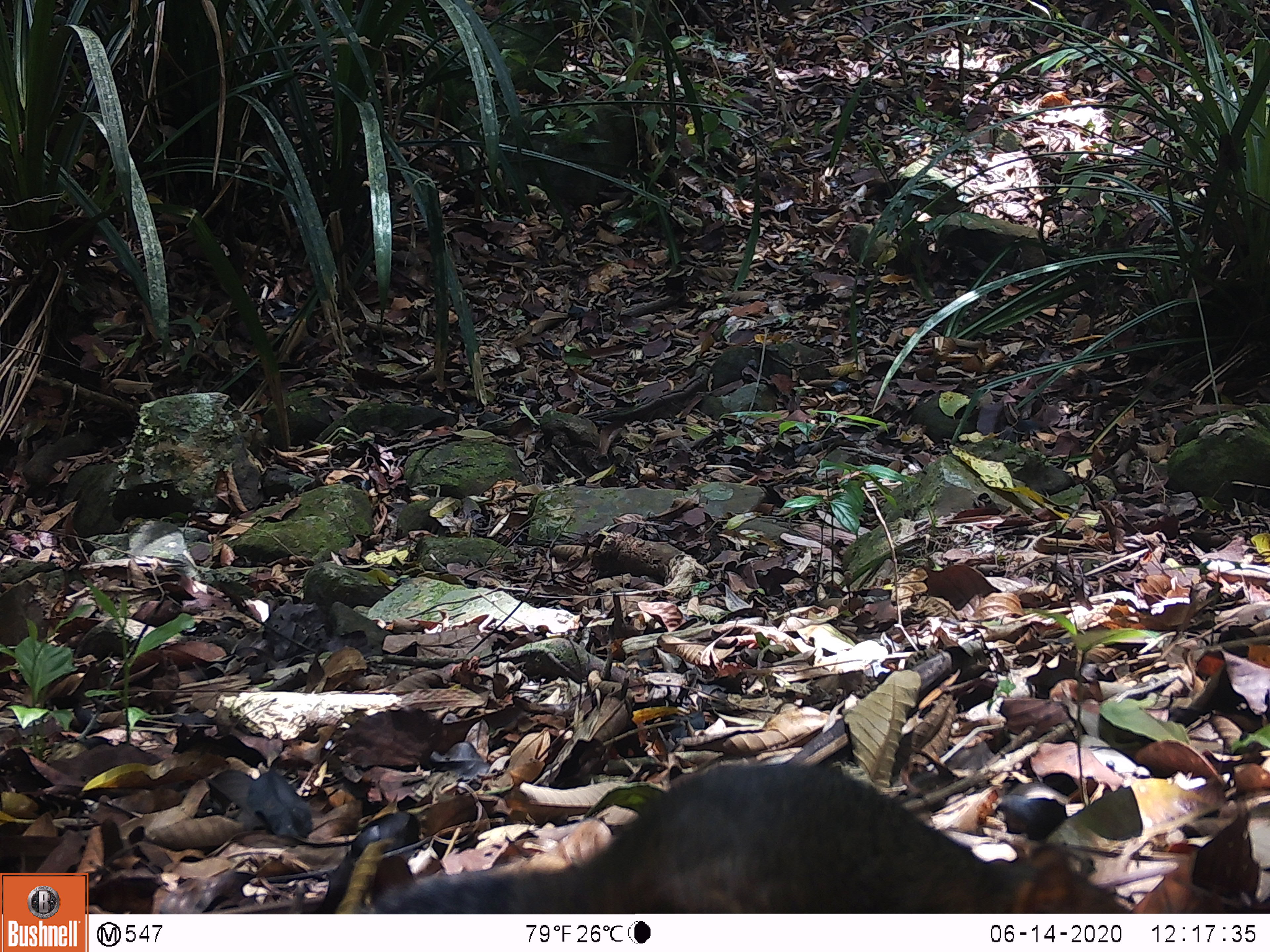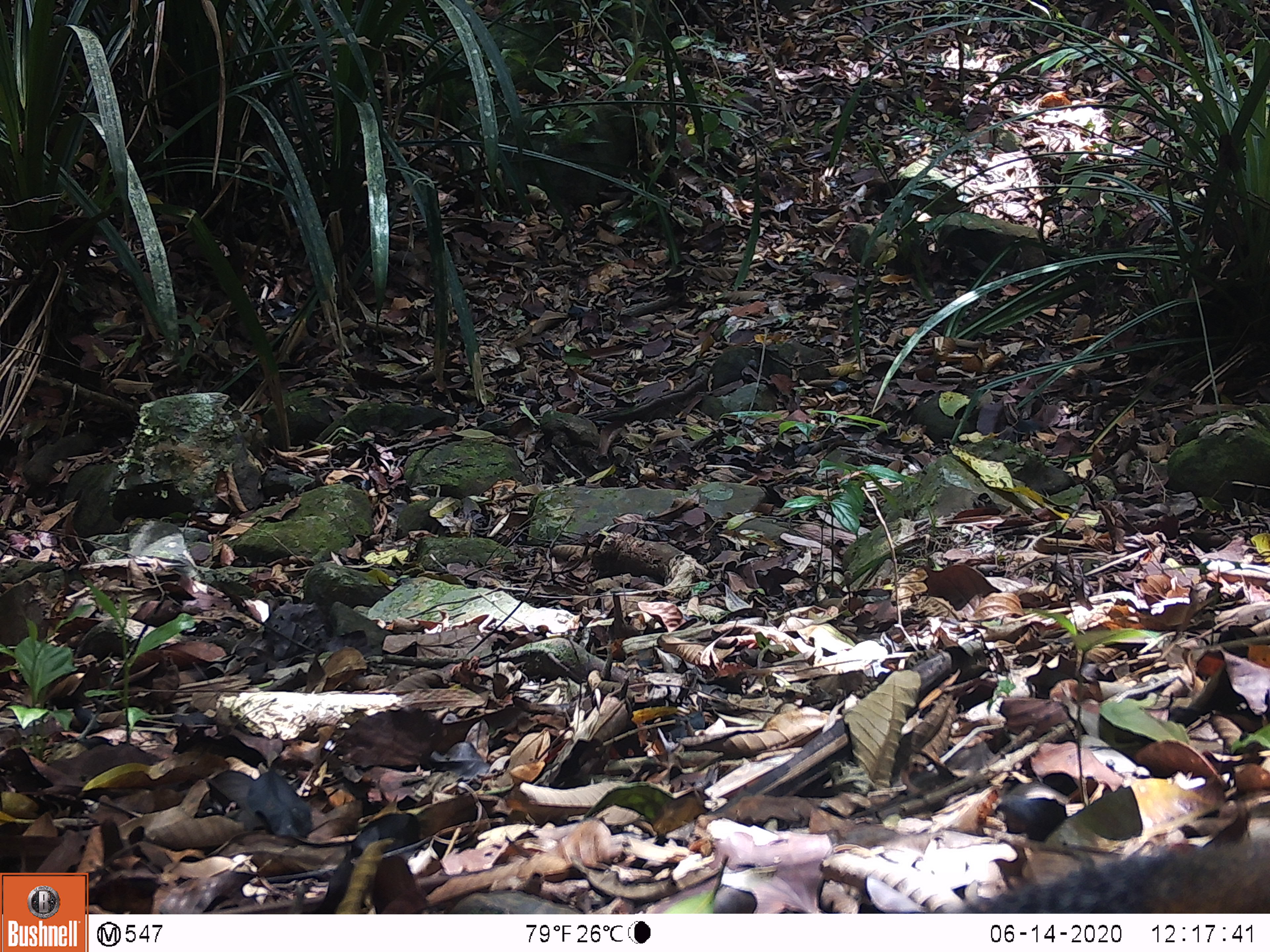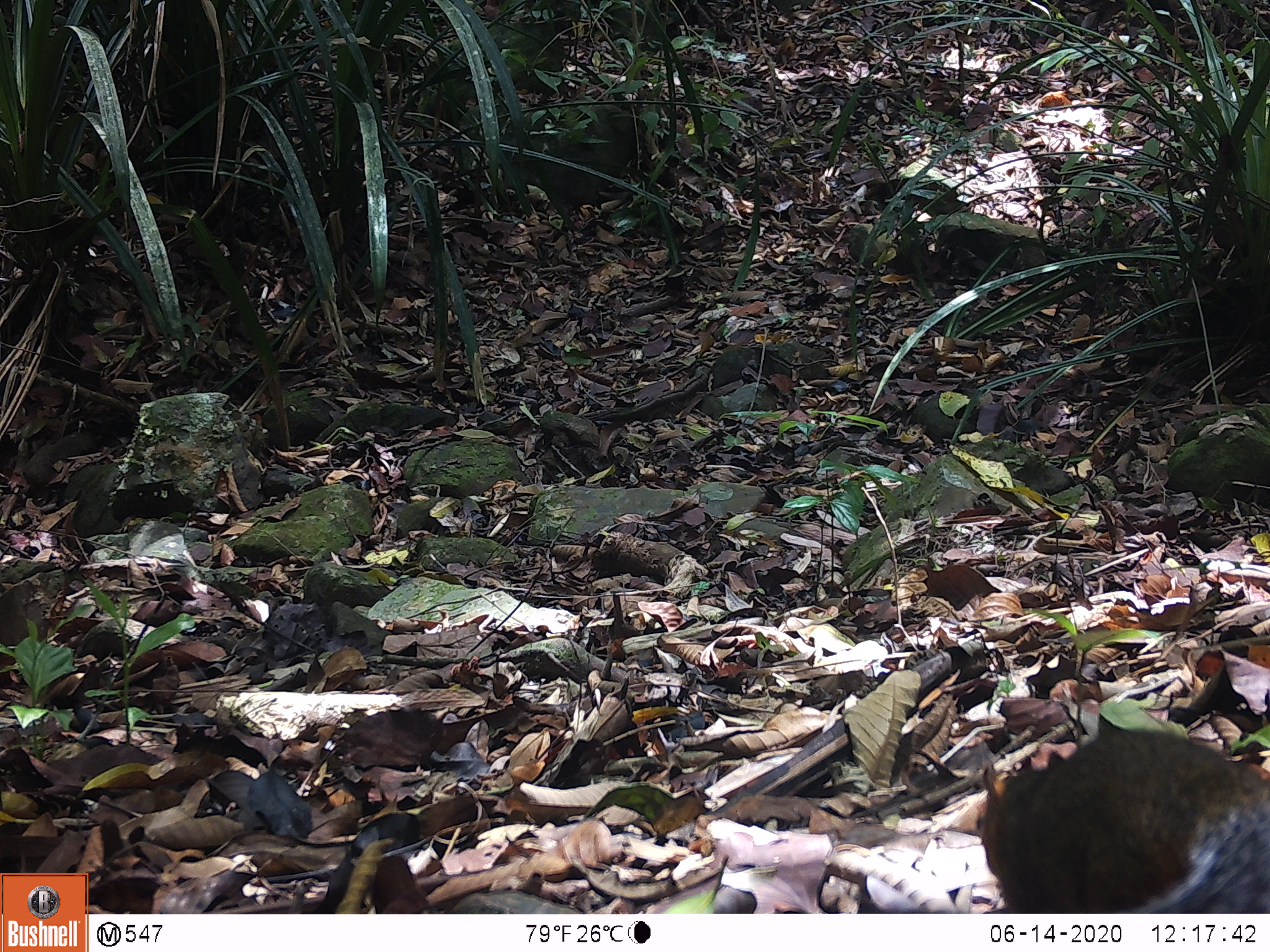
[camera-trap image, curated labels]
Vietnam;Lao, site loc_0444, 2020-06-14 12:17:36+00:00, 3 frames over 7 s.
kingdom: Animalia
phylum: Chordata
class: Mammalia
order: Rodentia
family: Sciuridae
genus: Dremomys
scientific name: Dremomys rufigenis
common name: red-cheeked squirrel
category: red cheeked squirrel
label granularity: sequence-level